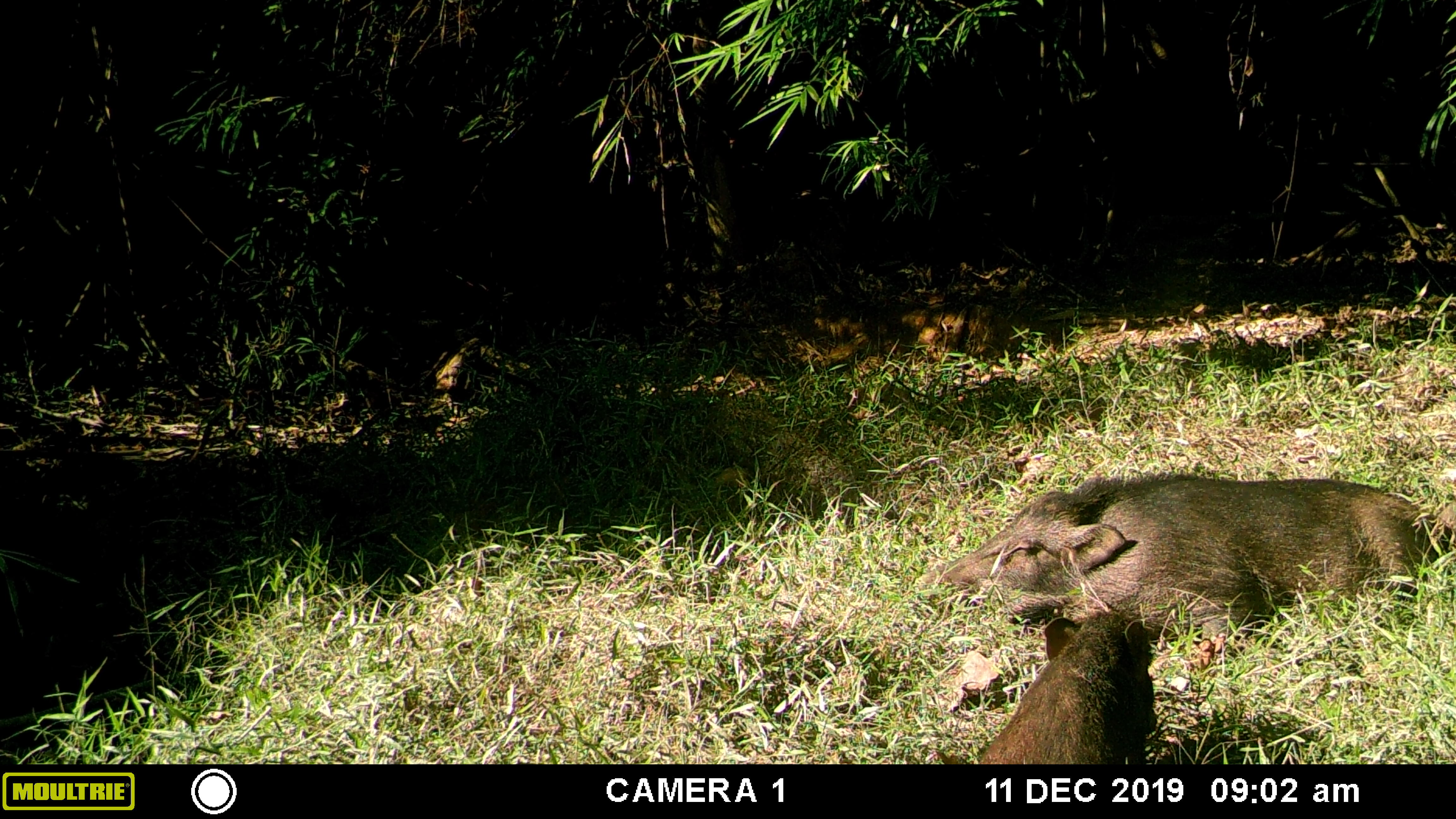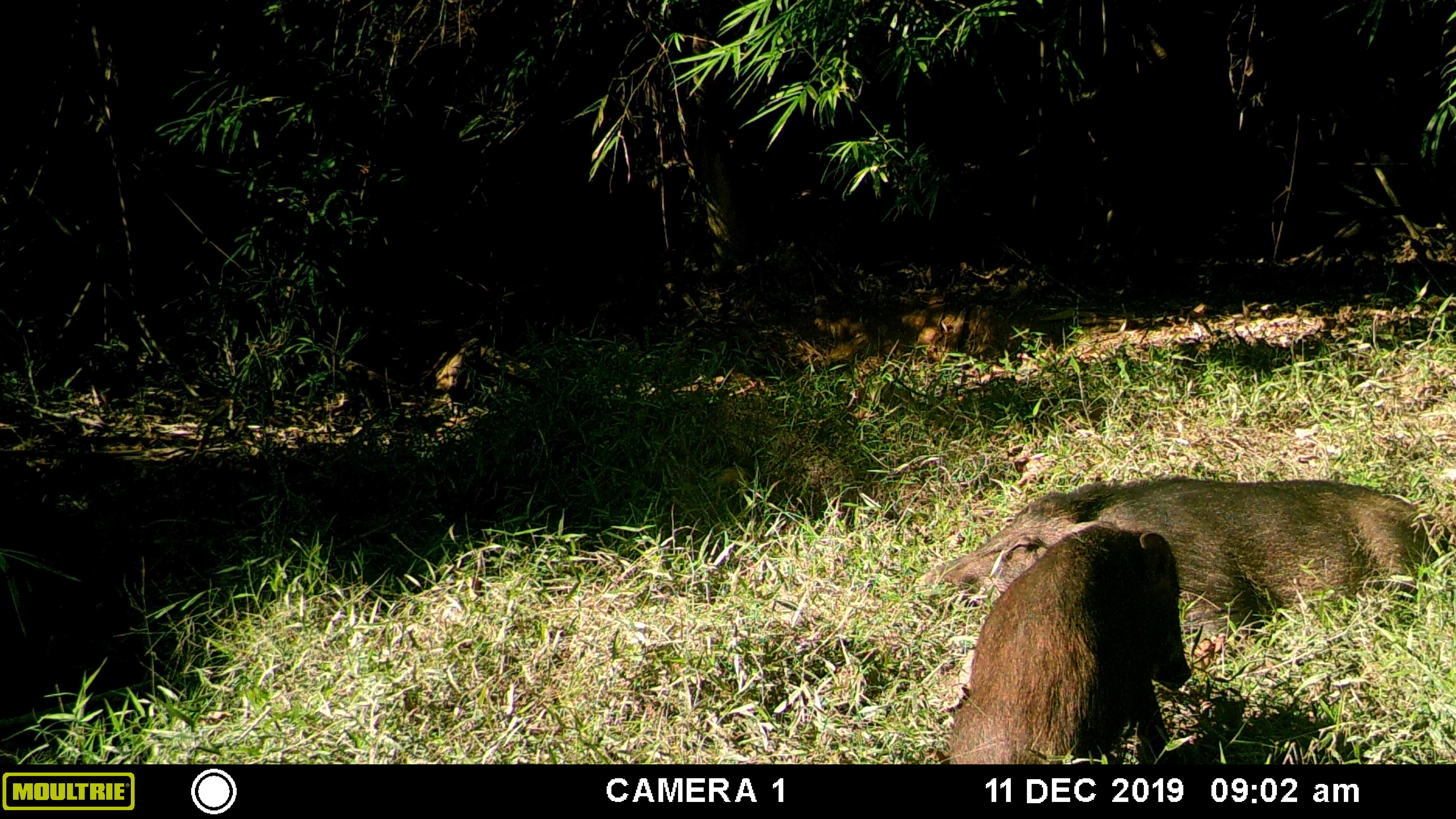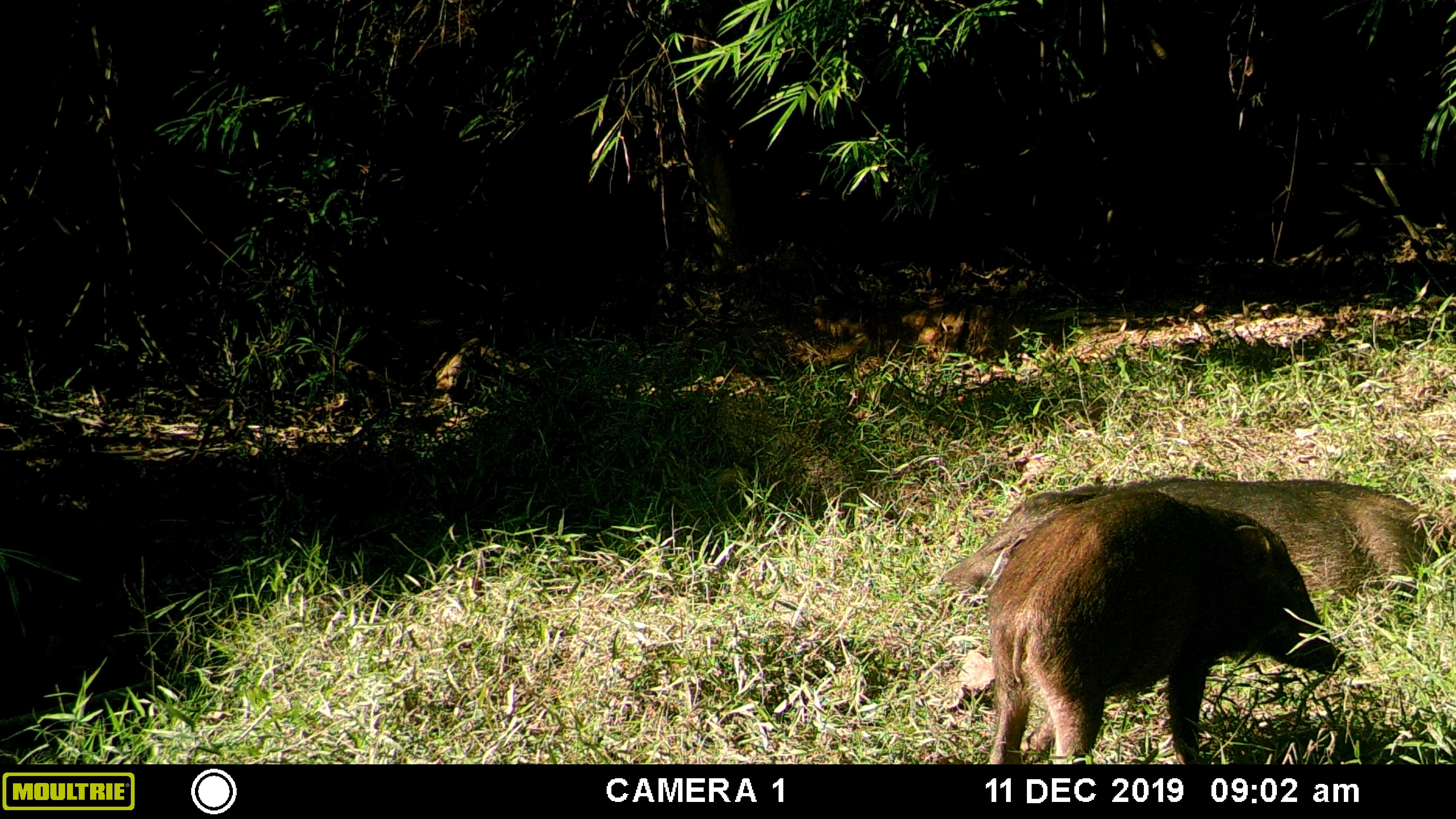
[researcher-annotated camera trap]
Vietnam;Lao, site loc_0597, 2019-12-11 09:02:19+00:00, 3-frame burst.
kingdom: Animalia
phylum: Chordata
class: Mammalia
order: Artiodactyla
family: Suidae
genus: Sus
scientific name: Sus scrofa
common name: eurasian wild pig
Eurasian wild pig (Sus scrofa). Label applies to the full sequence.